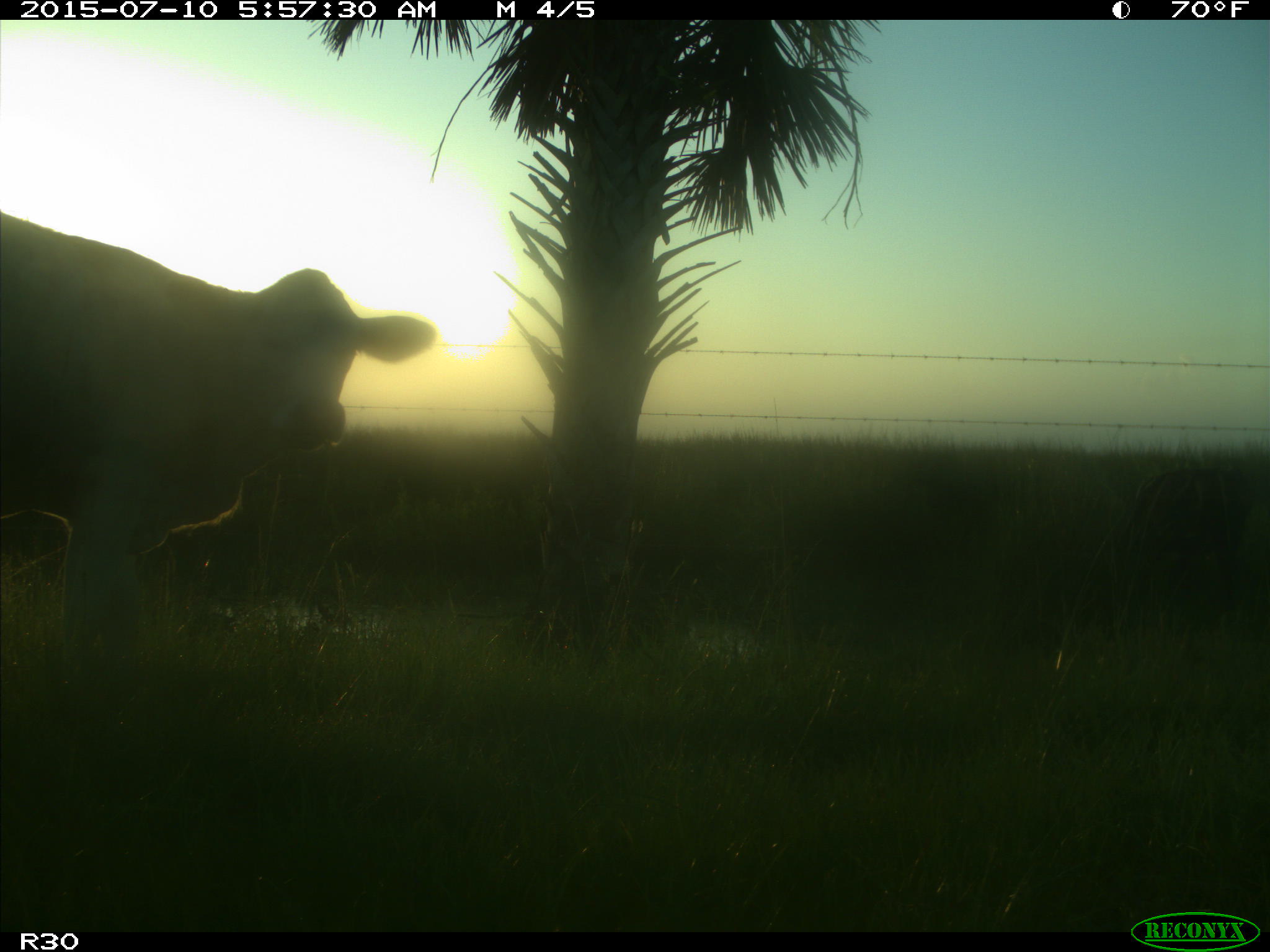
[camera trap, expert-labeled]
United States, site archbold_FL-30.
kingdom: Animalia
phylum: Chordata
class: Mammalia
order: Artiodactyla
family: Bovidae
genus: Bos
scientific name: Bos taurus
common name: domestic cow